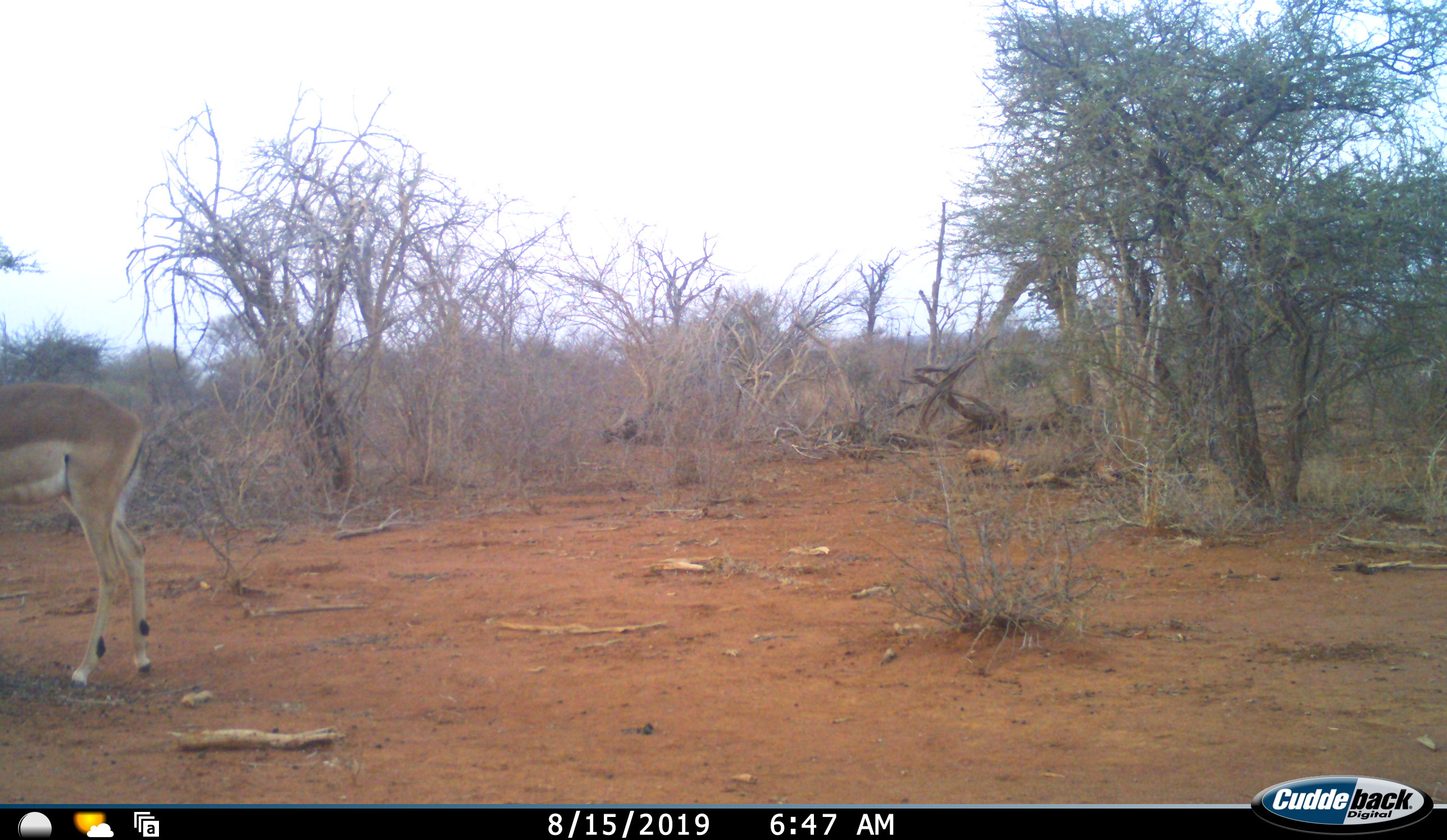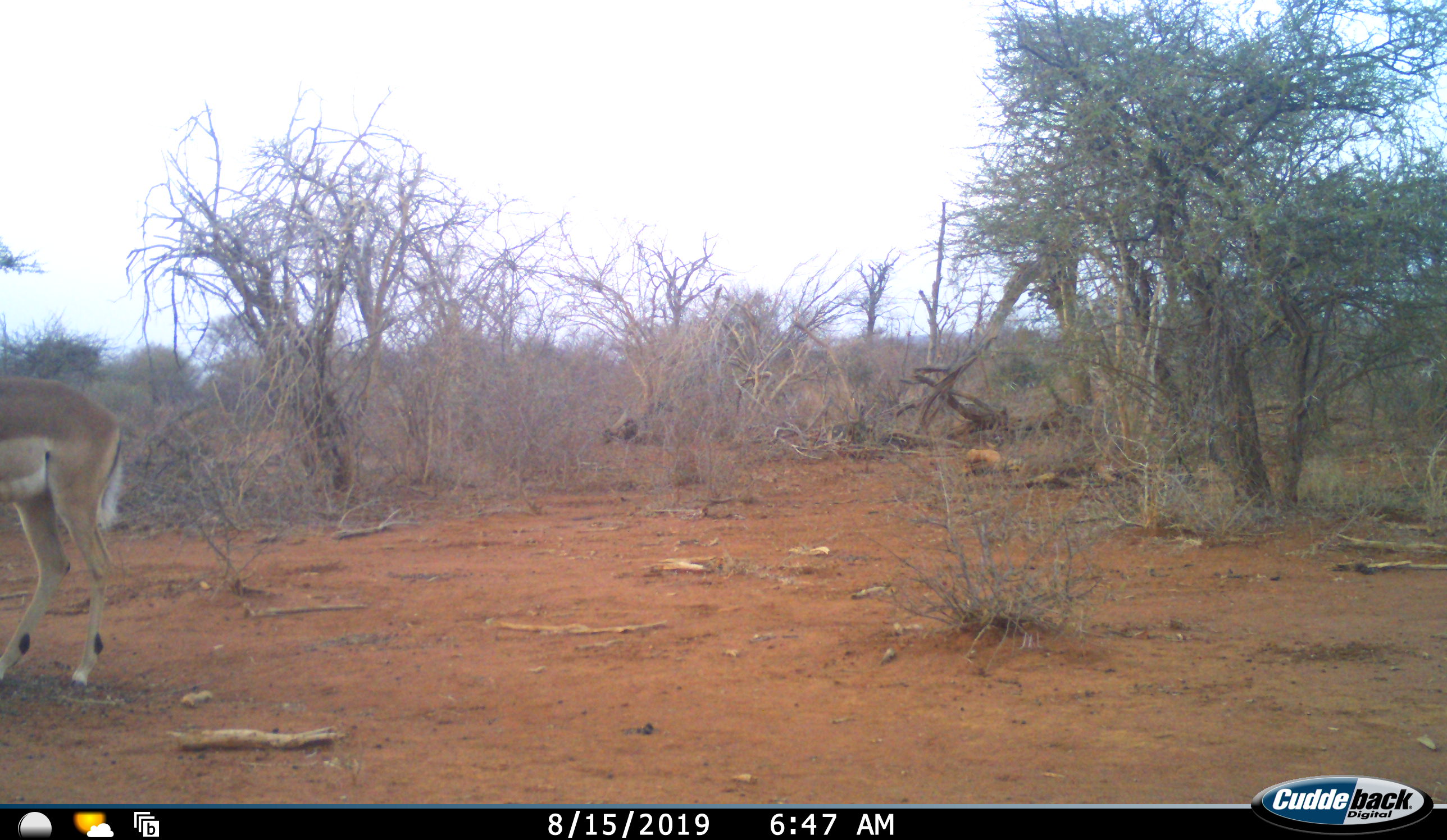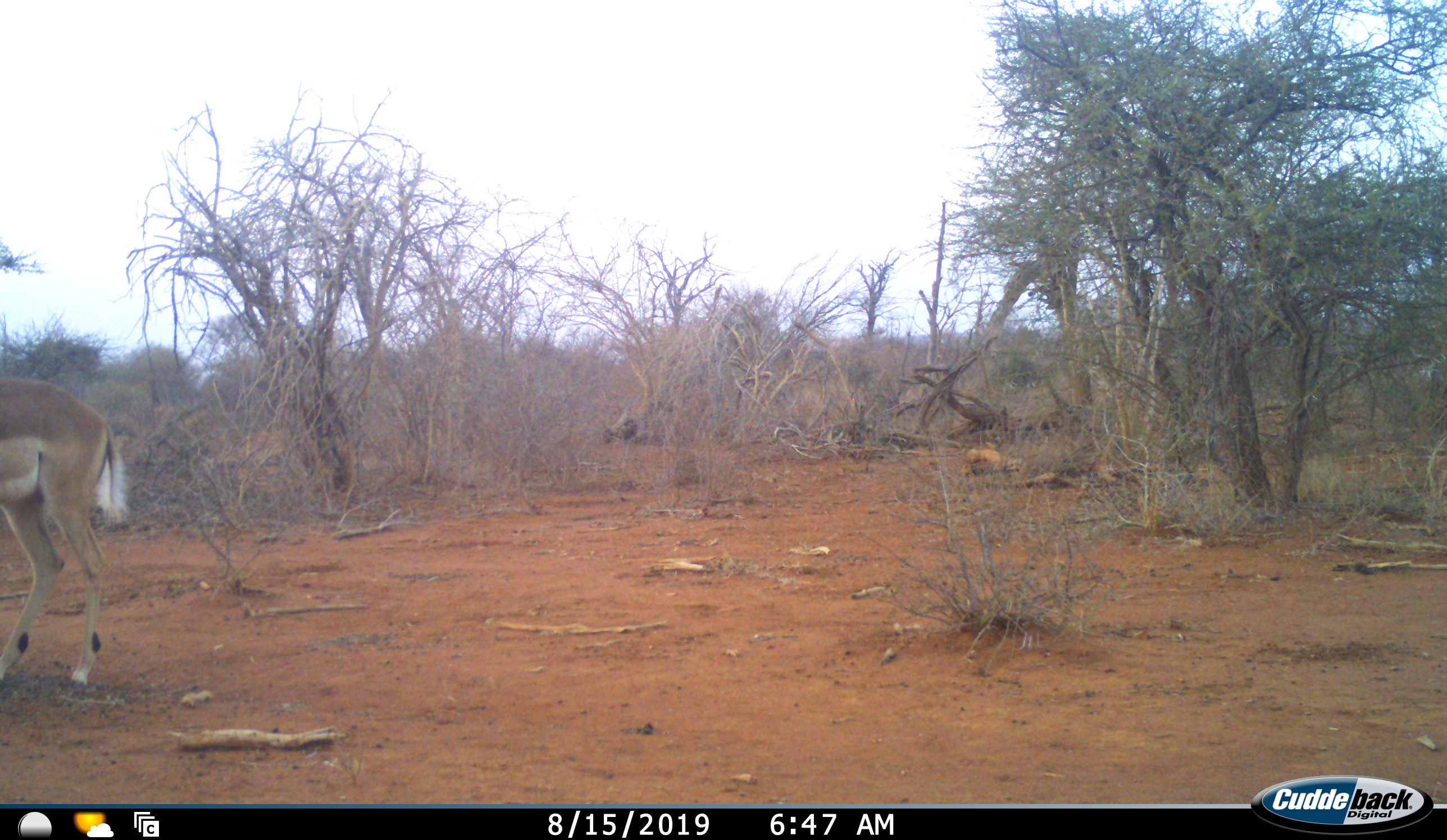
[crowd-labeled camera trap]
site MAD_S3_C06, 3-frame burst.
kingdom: Animalia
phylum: Chordata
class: Mammalia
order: Artiodactyla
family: Bovidae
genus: Aepyceros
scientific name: Aepyceros melampus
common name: impala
Impala (Aepyceros melampus), count 1. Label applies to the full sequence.